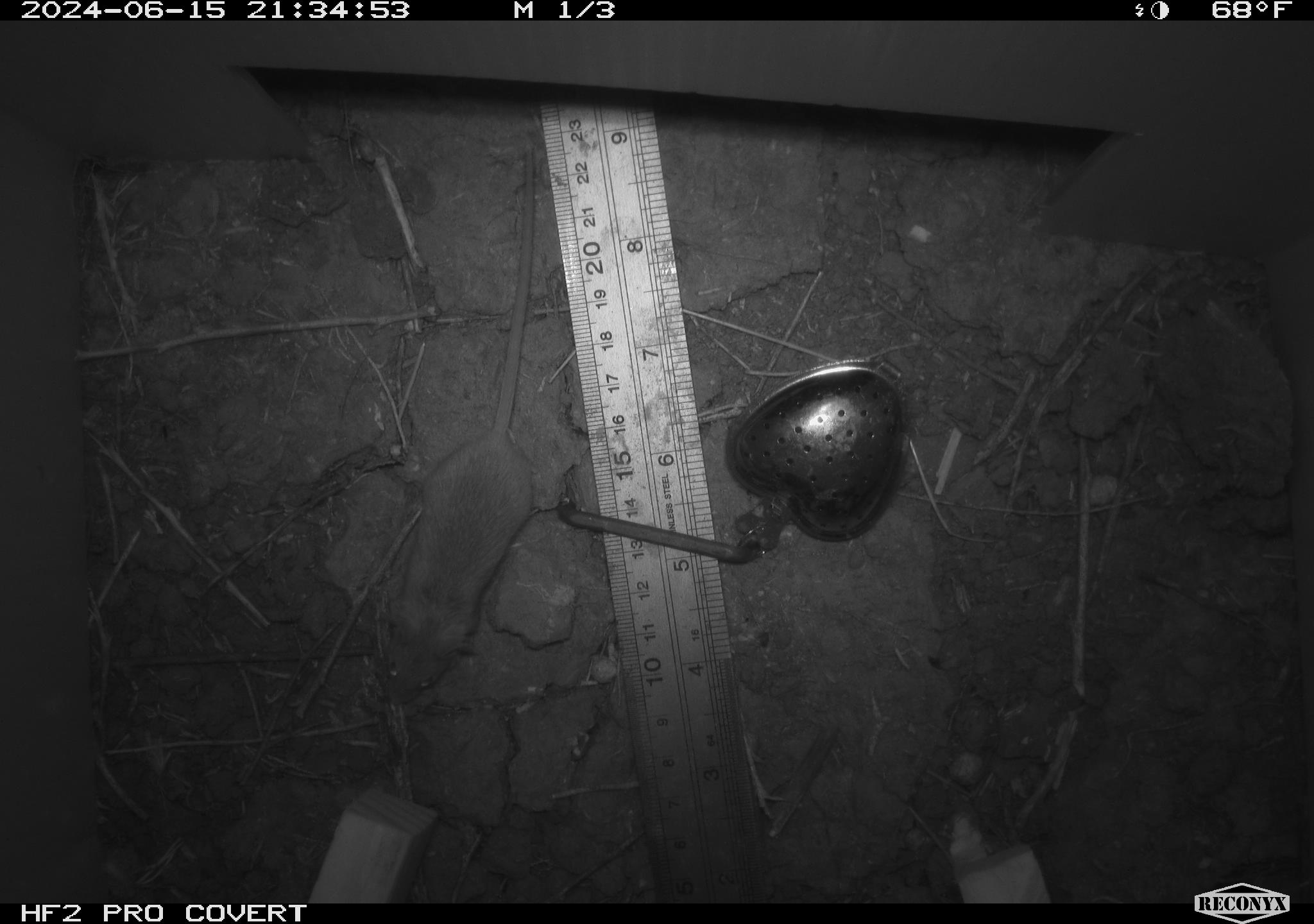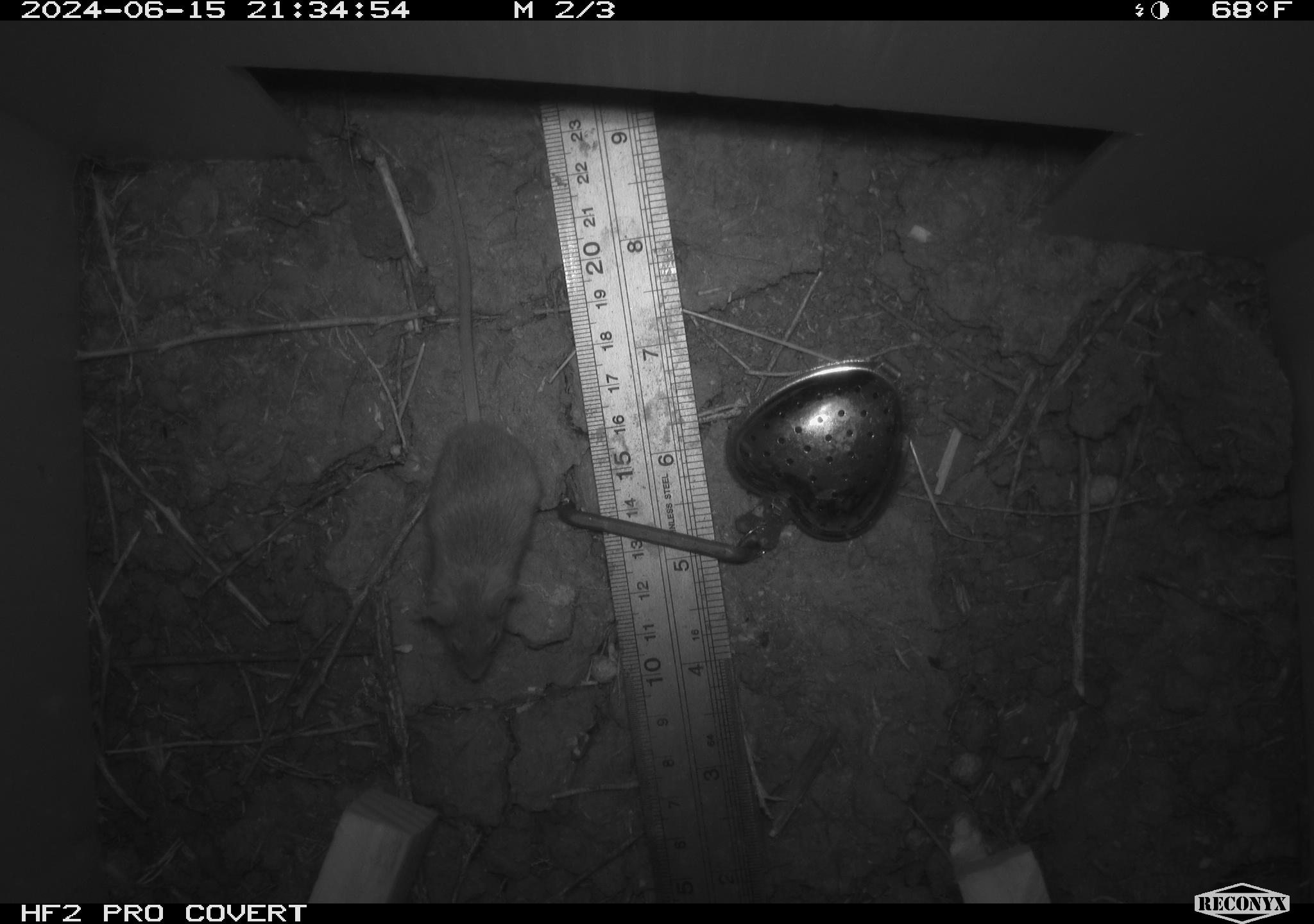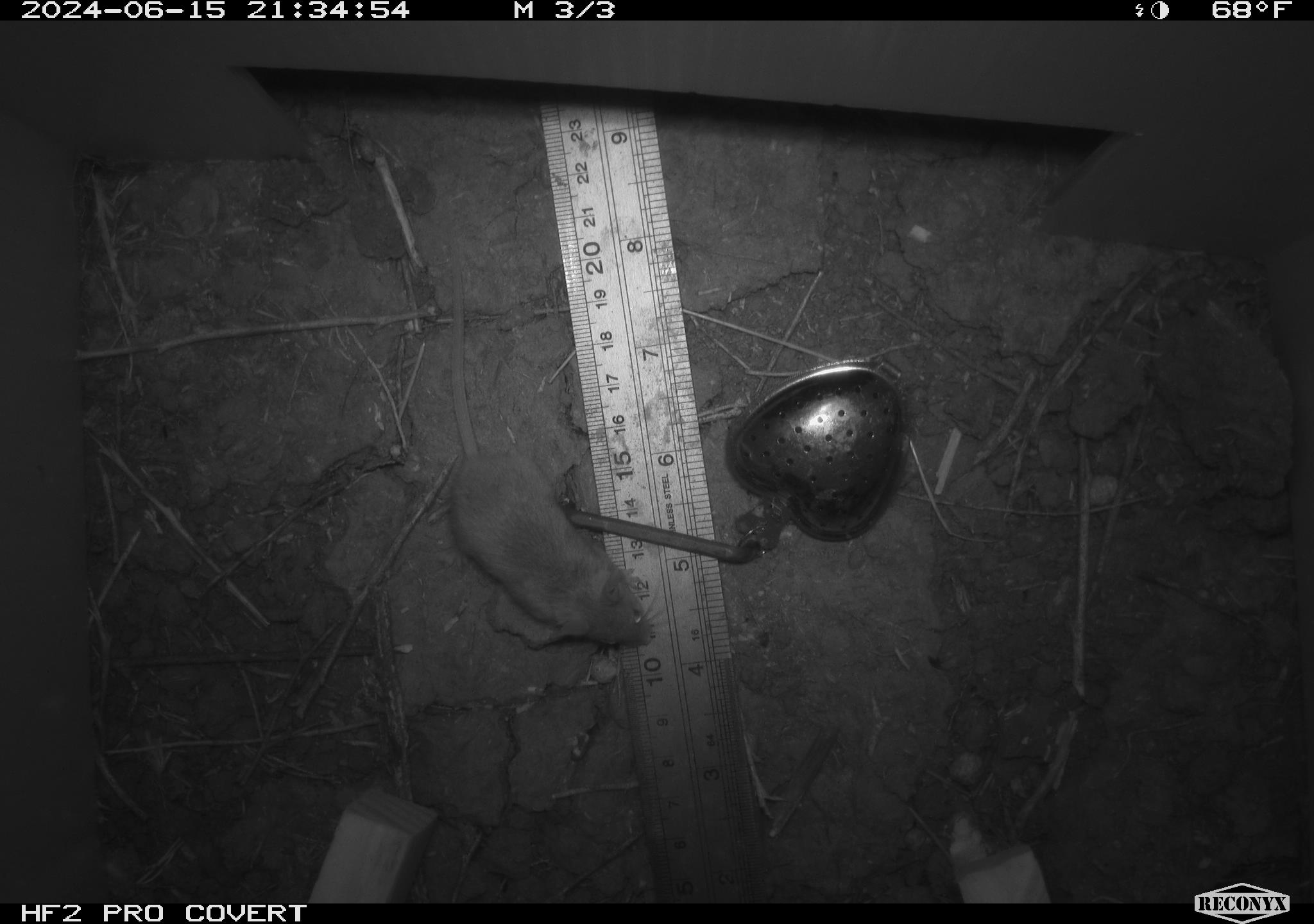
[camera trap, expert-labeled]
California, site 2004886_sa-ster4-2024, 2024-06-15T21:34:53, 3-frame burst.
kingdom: Animalia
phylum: Chordata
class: Mammalia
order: Rodentia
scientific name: Rodentia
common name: mouse species